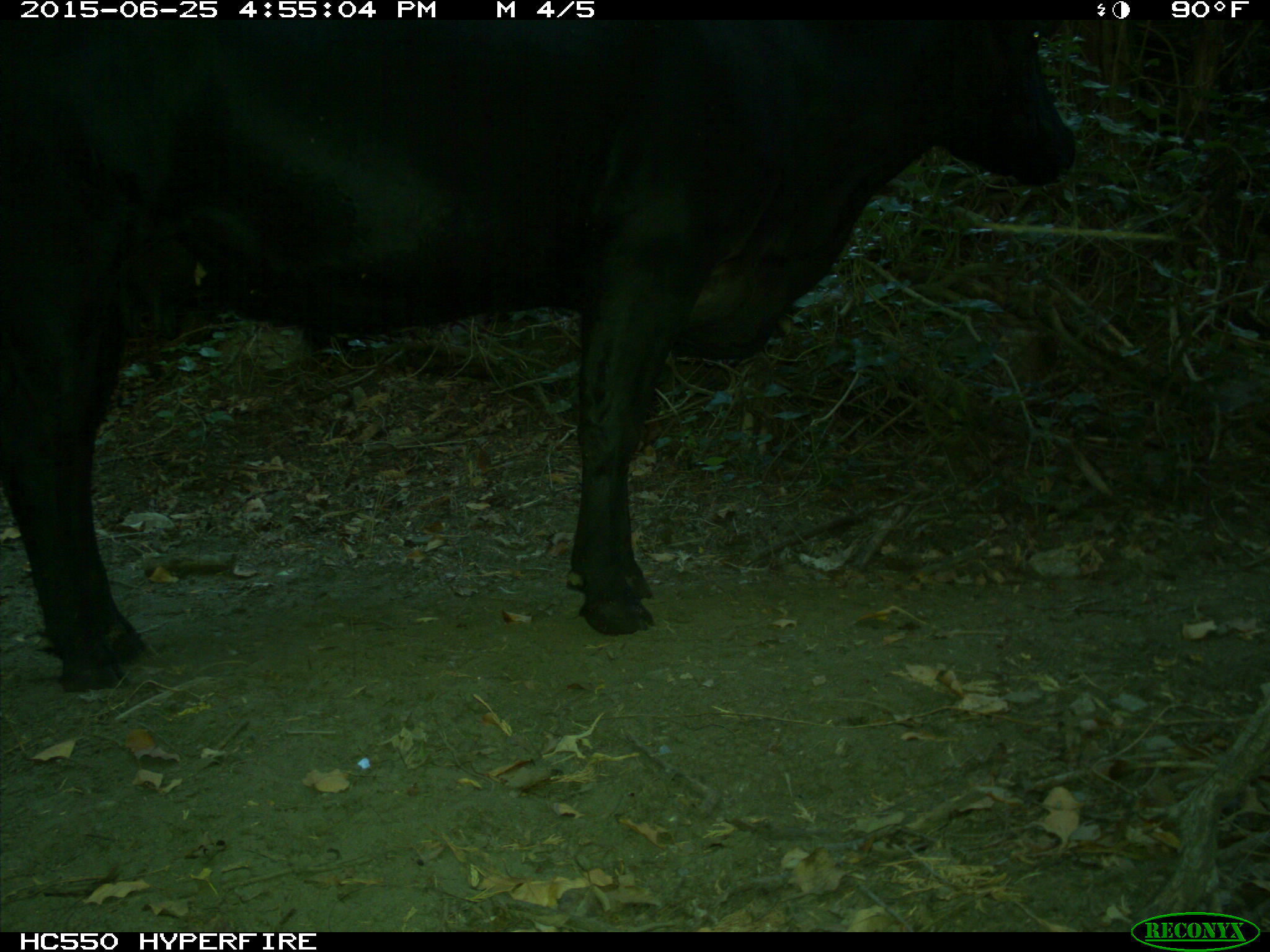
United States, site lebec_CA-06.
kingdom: Animalia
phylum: Chordata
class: Mammalia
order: Artiodactyla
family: Bovidae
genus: Bos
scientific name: Bos taurus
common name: domestic cow